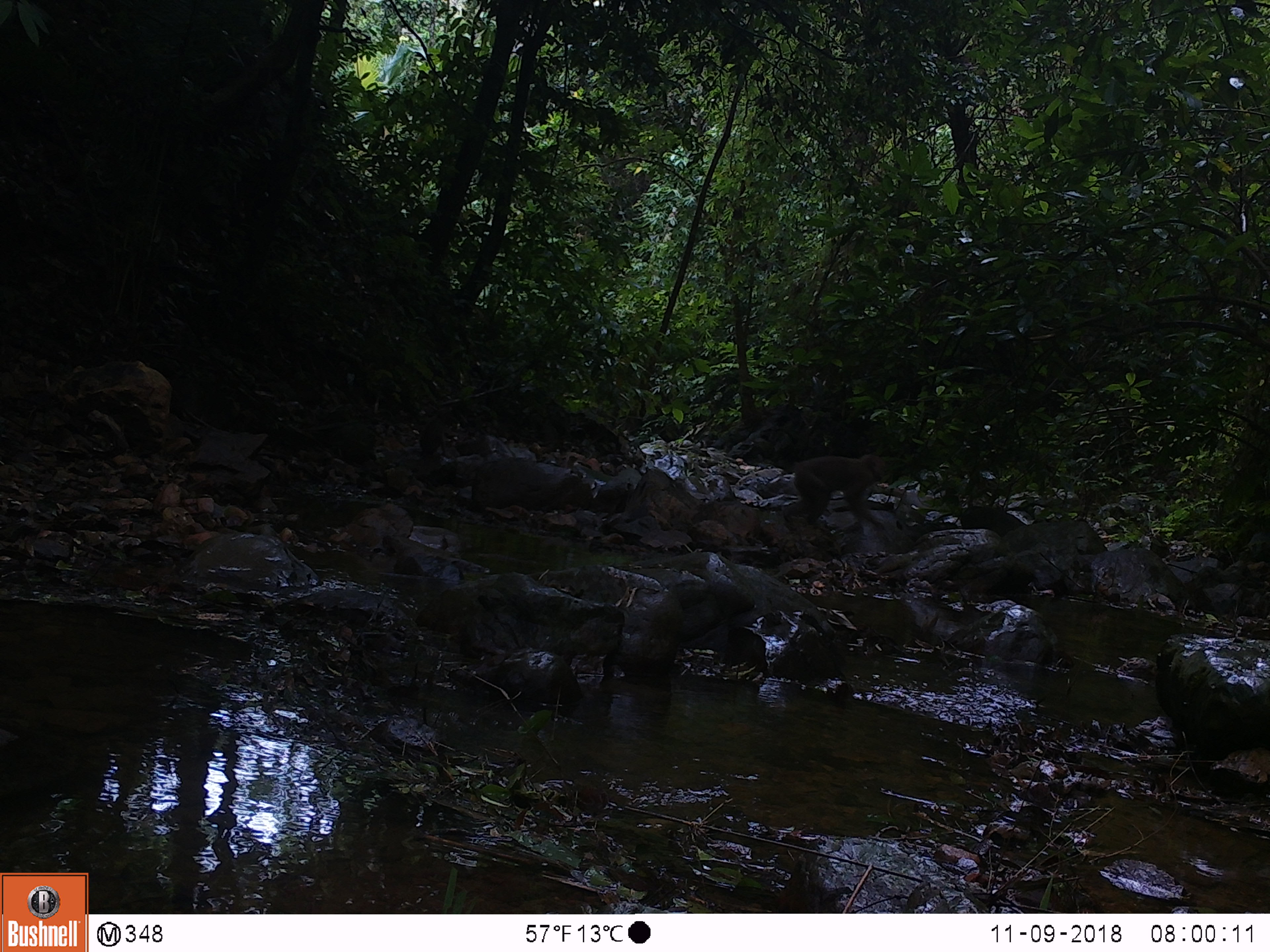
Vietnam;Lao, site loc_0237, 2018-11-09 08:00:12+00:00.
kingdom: Animalia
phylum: Chordata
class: Mammalia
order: Primates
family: Cercopithecidae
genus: Macaca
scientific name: Macaca nemestrina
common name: pig-tailed macaque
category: pig tailed macaque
Pig tailed macaque (pig-tailed macaque) (Macaca nemestrina). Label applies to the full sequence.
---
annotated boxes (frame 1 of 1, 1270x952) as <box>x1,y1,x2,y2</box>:
pig tailed macaque: <box>781,453,886,529</box>